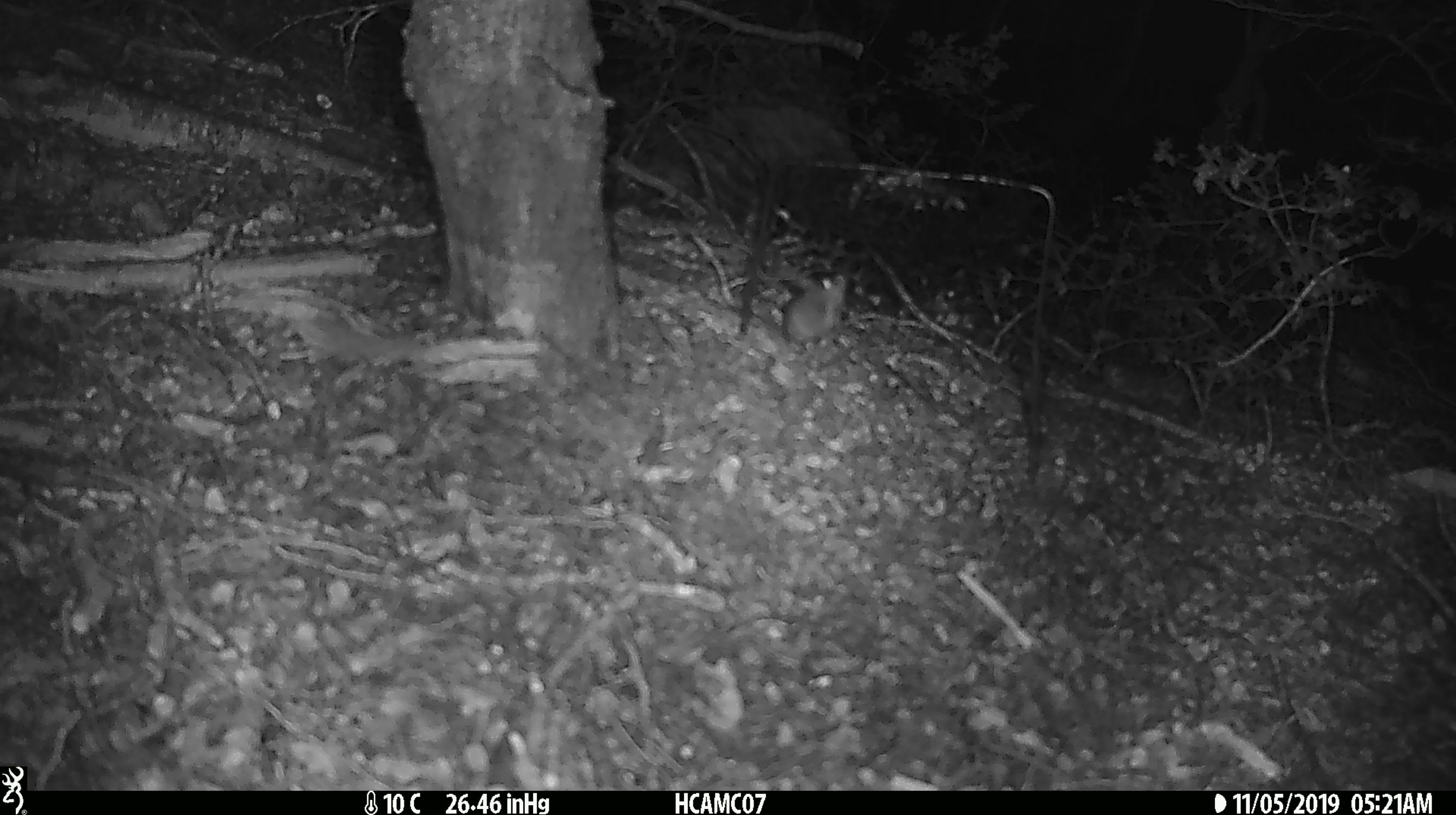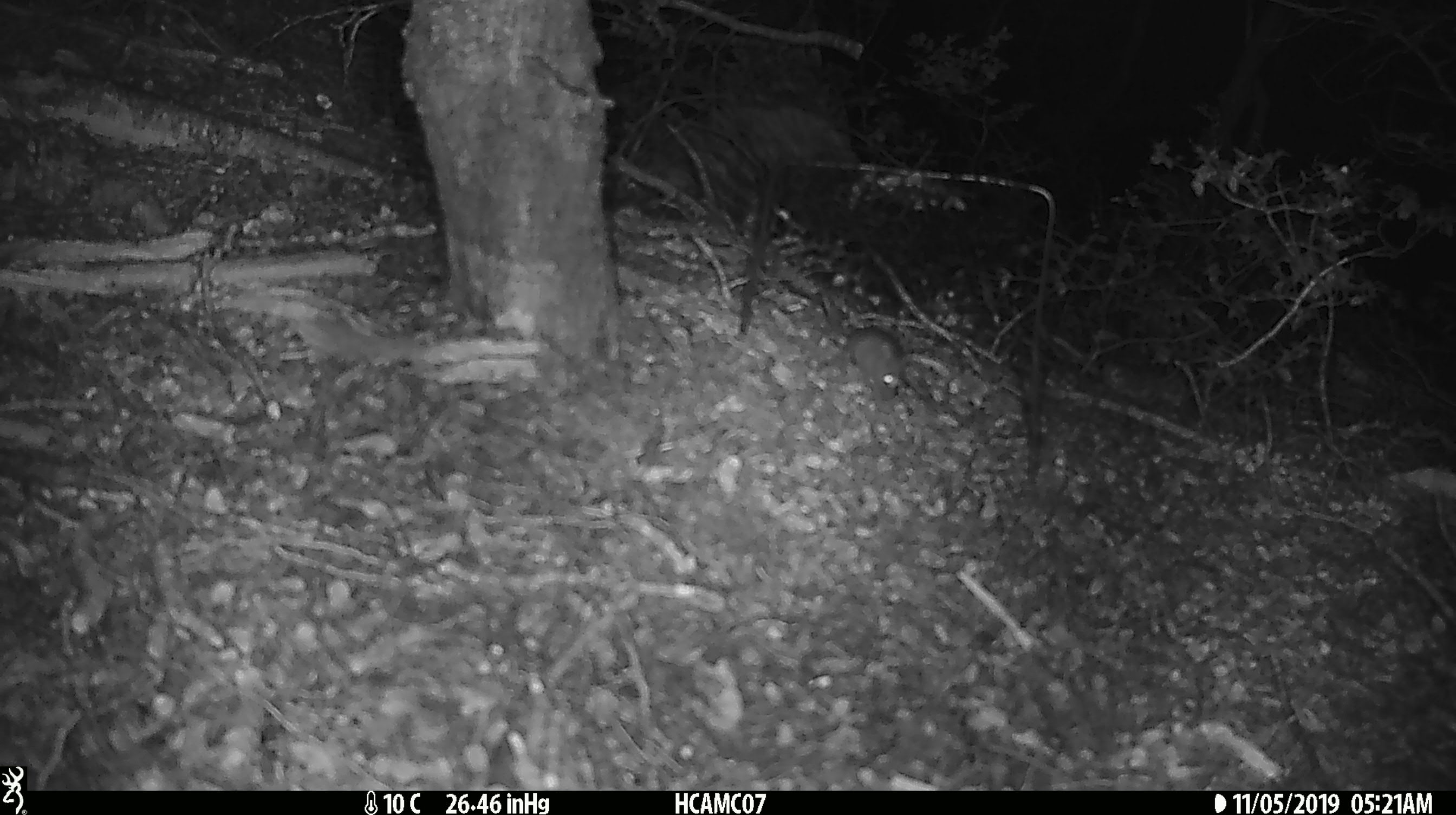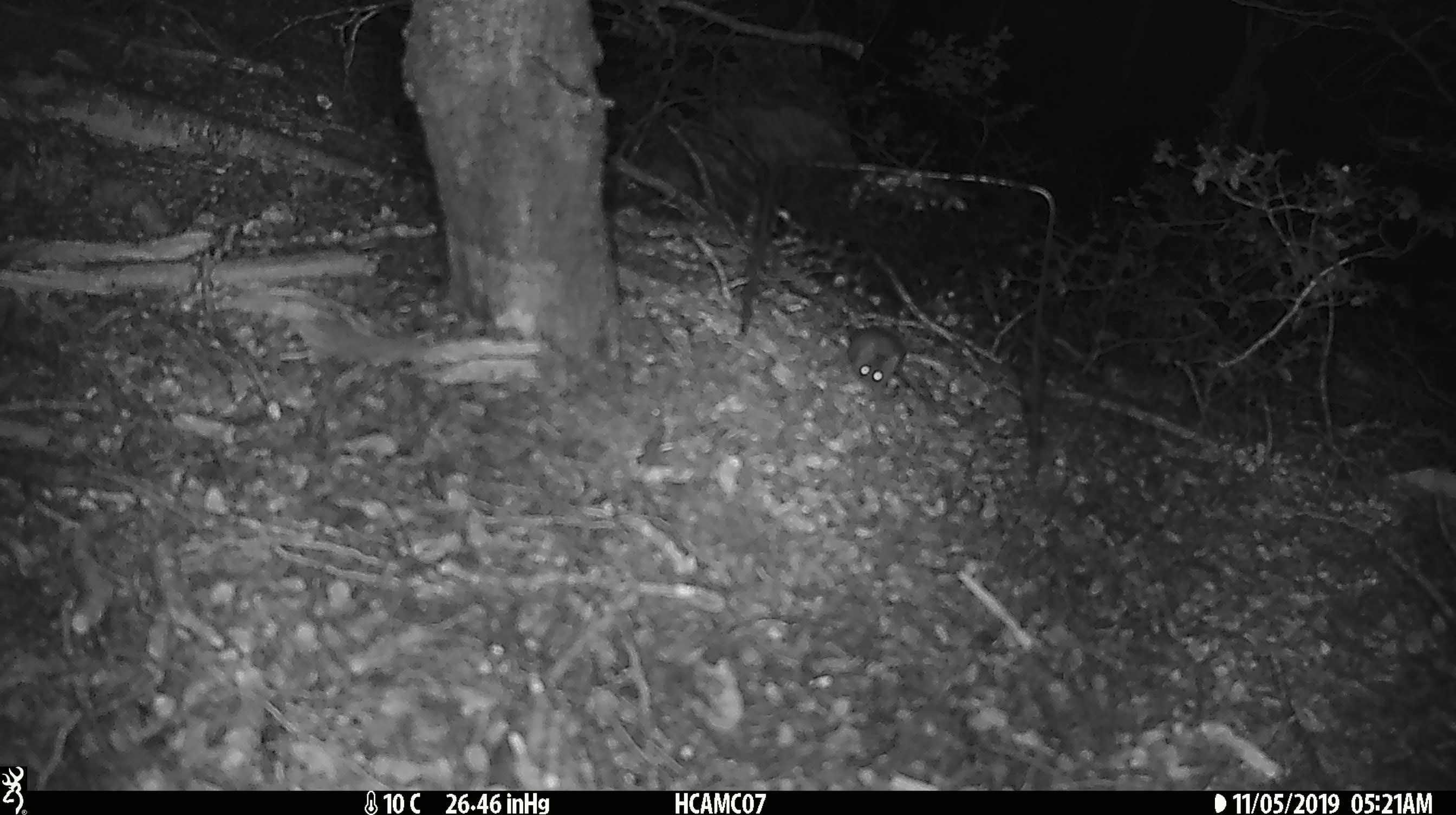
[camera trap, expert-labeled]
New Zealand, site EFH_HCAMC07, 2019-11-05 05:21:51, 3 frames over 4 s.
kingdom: Animalia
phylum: Chordata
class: Mammalia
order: Rodentia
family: Muridae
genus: Mus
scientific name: Mus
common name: mouse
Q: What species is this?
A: Mouse (Mus).